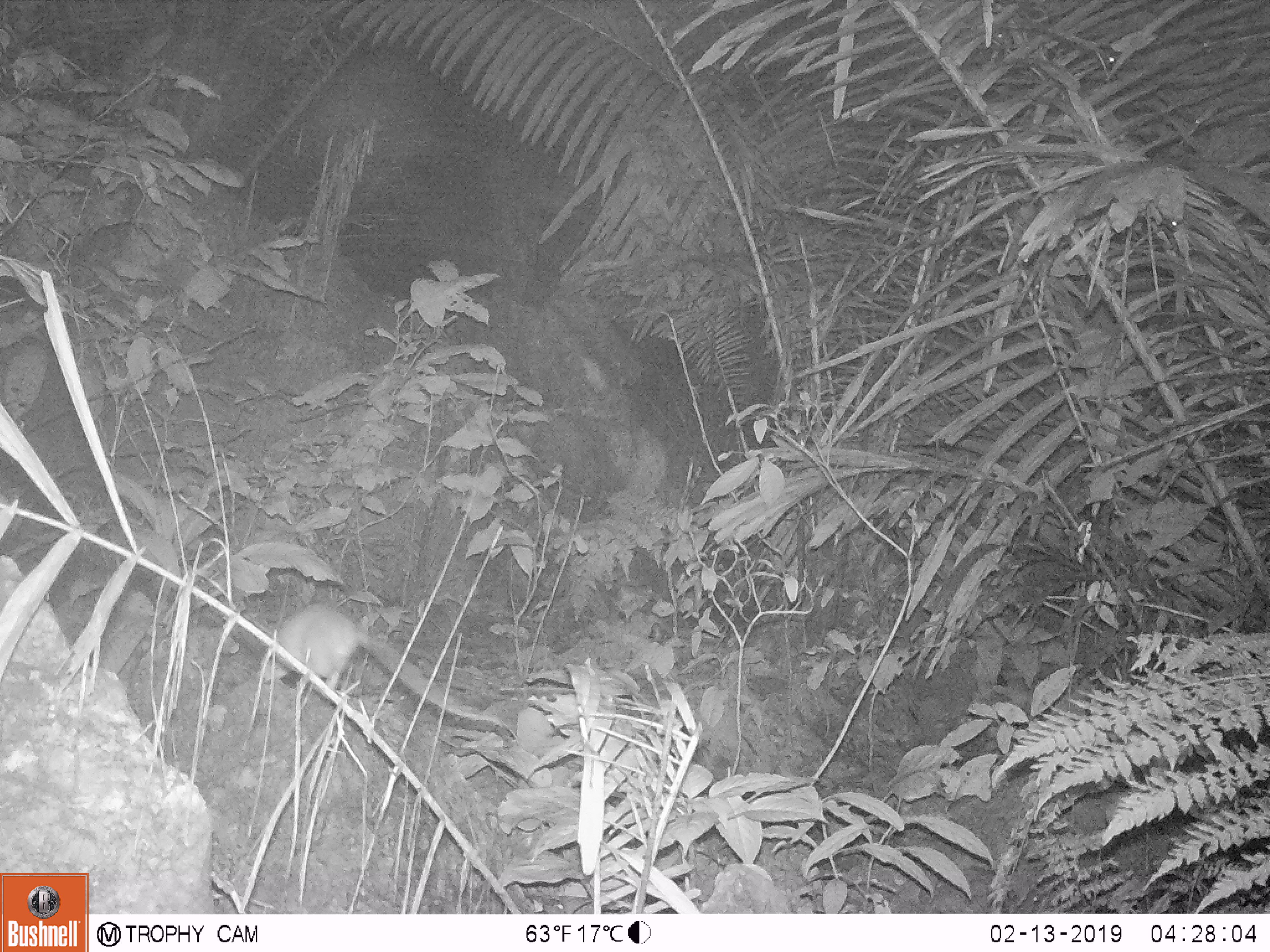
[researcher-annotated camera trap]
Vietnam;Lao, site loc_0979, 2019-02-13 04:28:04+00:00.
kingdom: Animalia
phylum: Chordata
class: Mammalia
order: Rodentia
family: Muridae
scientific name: Muridae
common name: old-world mice and rats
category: unidentified murid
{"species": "unidentified murid (old-world mice and rats) (Muridae)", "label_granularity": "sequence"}